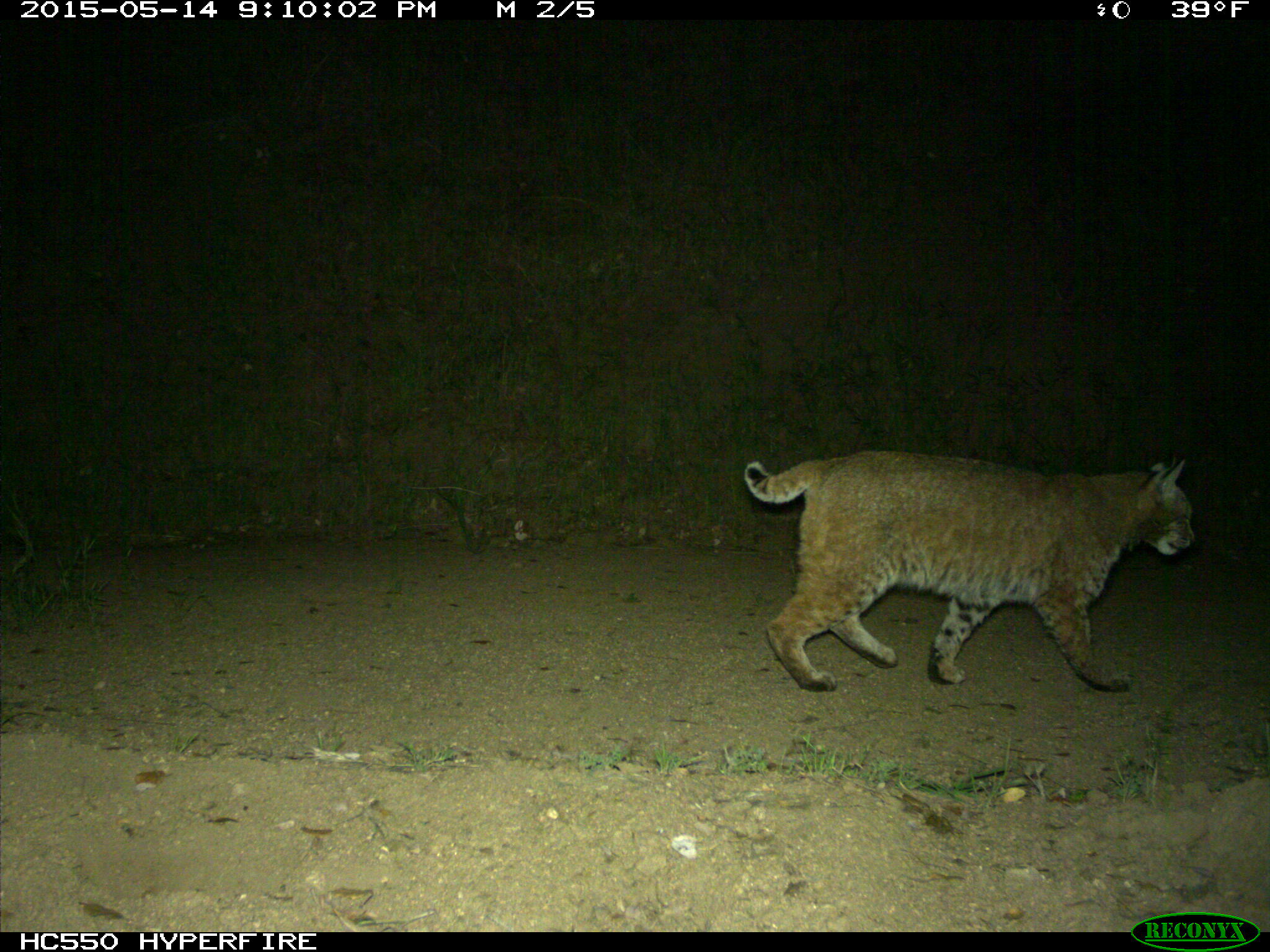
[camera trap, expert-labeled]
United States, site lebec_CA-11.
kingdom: Animalia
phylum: Chordata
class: Mammalia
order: Carnivora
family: Felidae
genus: Lynx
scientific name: Lynx rufus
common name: bobcat